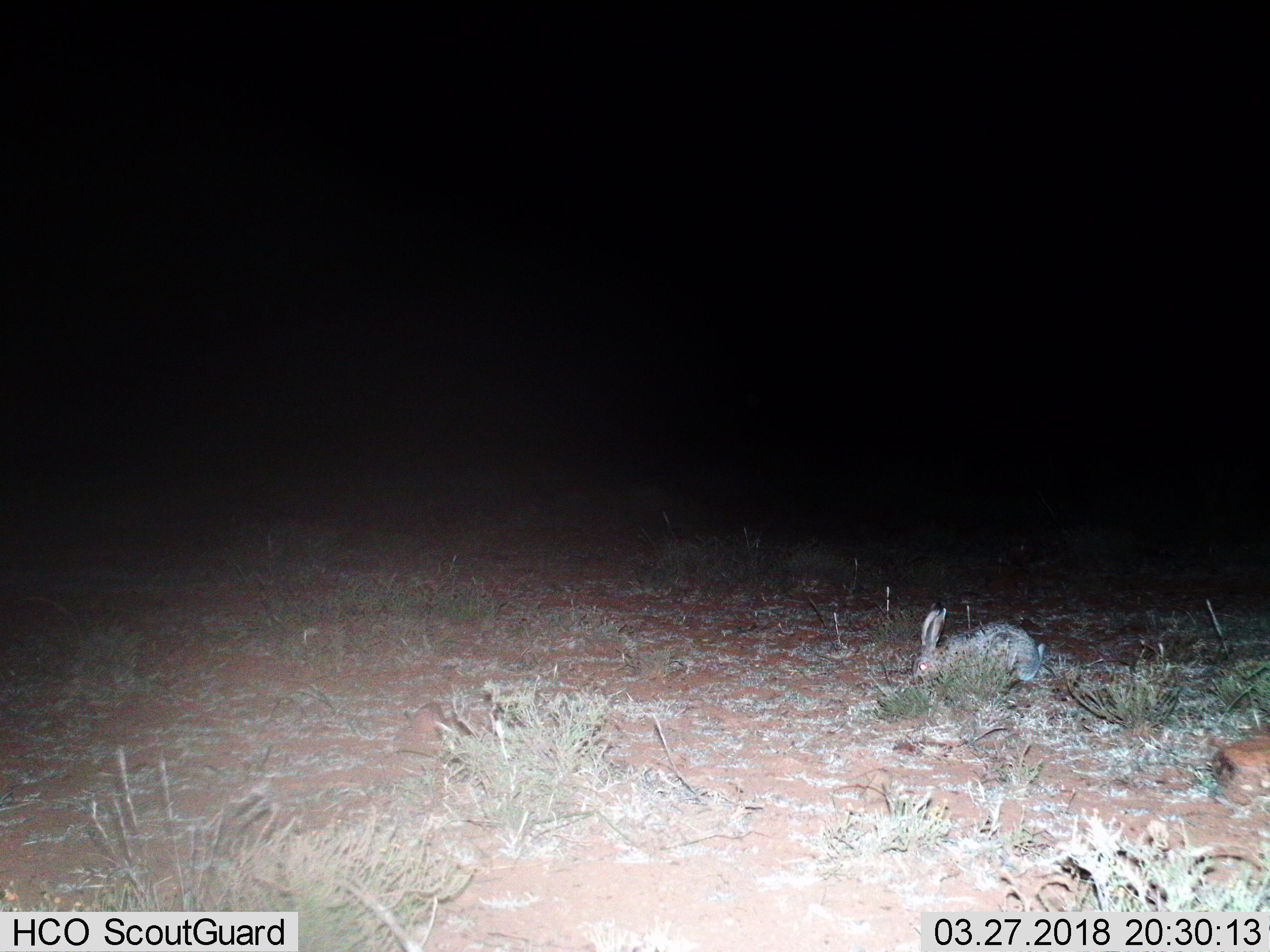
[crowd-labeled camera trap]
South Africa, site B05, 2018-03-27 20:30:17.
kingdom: Animalia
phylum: Chordata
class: Mammalia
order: Lagomorpha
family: Leporidae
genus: Bunolagus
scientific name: Bunolagus monticularis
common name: riverine rabbit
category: rabbitriverine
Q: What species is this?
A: Rabbitriverine (riverine rabbit) (Bunolagus monticularis).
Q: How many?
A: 1.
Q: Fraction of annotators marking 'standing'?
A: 0%.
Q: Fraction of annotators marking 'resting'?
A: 0%.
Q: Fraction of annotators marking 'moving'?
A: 0%.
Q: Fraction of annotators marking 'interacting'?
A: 0%.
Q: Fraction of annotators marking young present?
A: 0%.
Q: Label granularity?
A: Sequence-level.